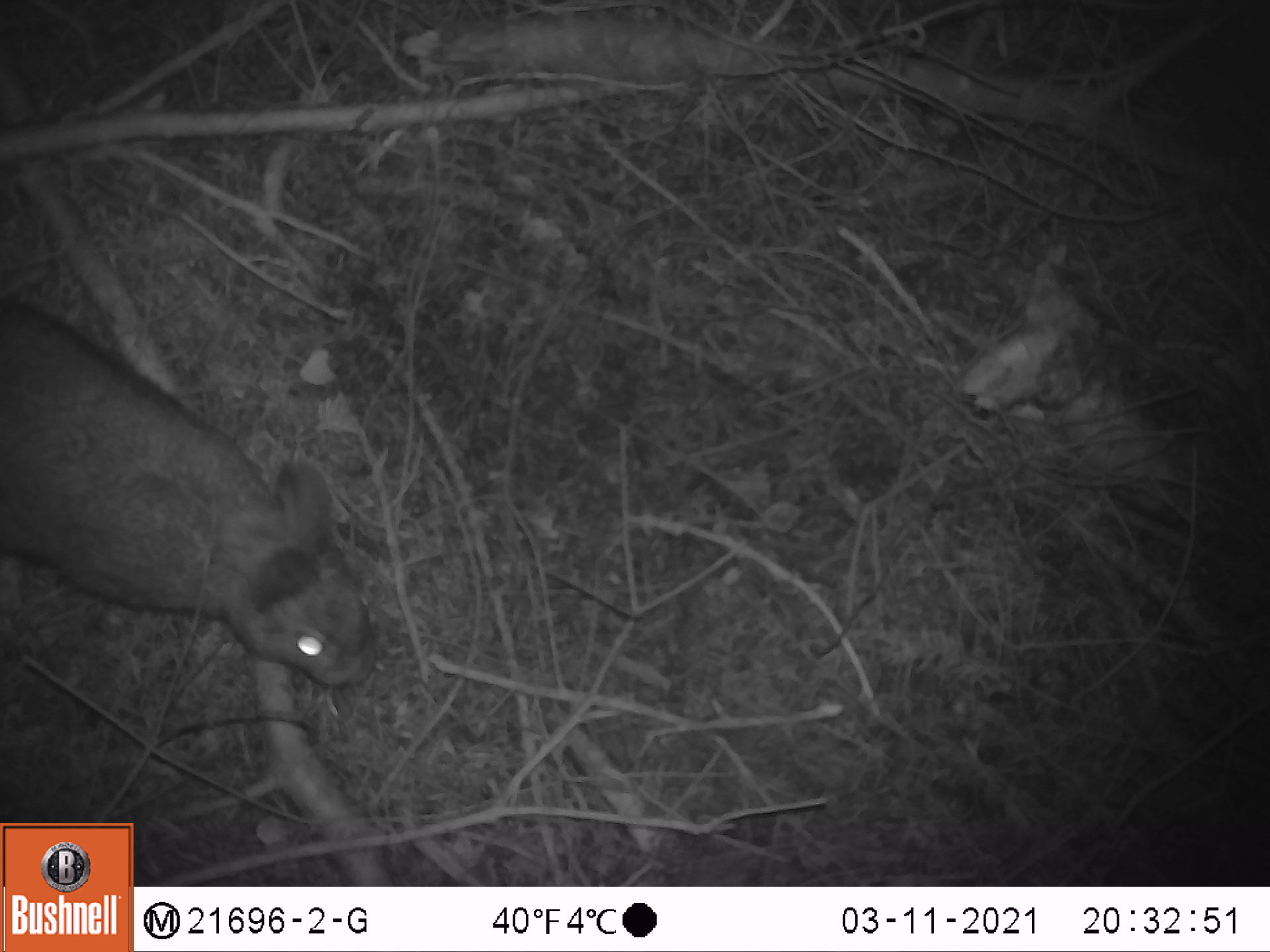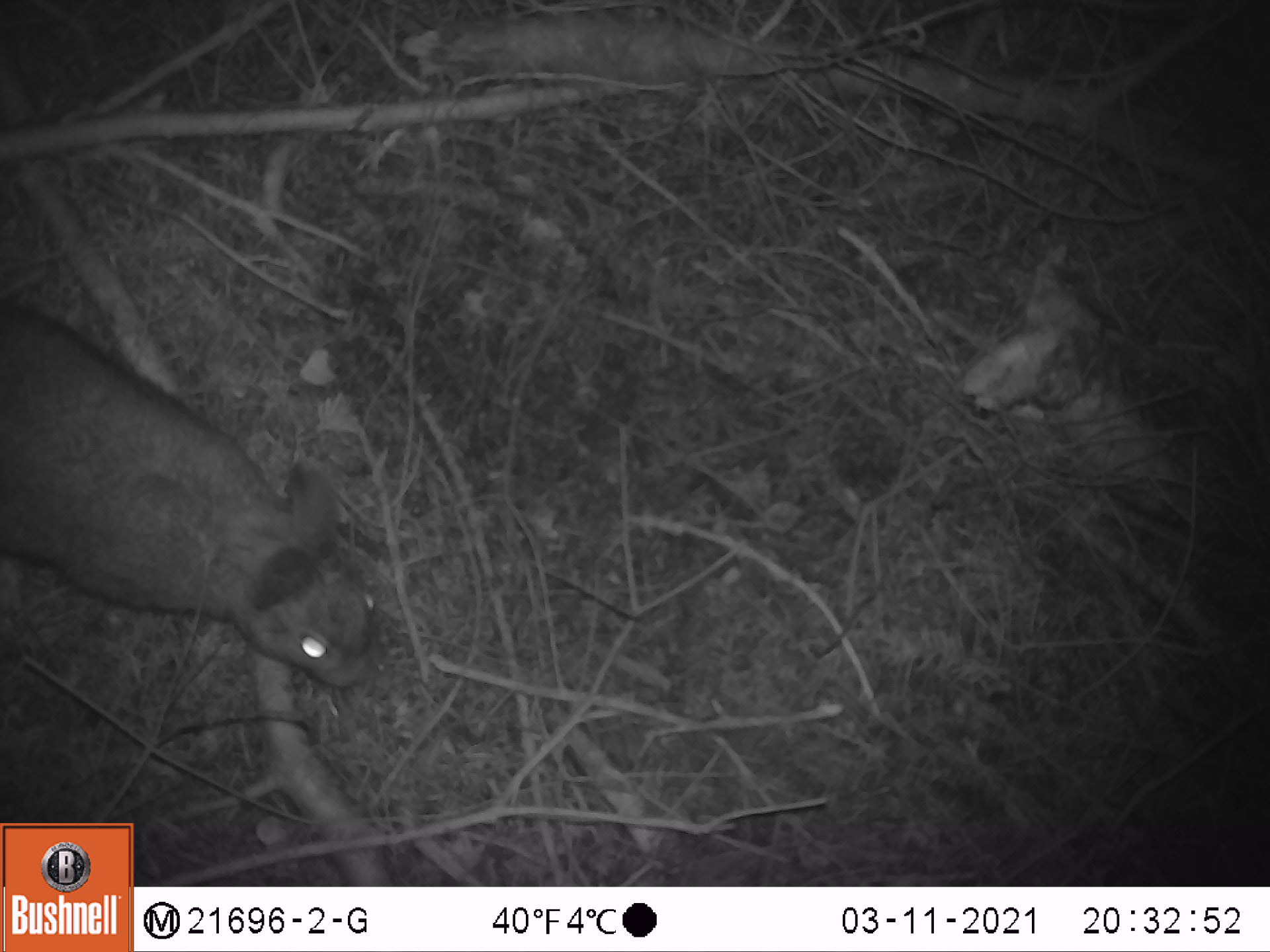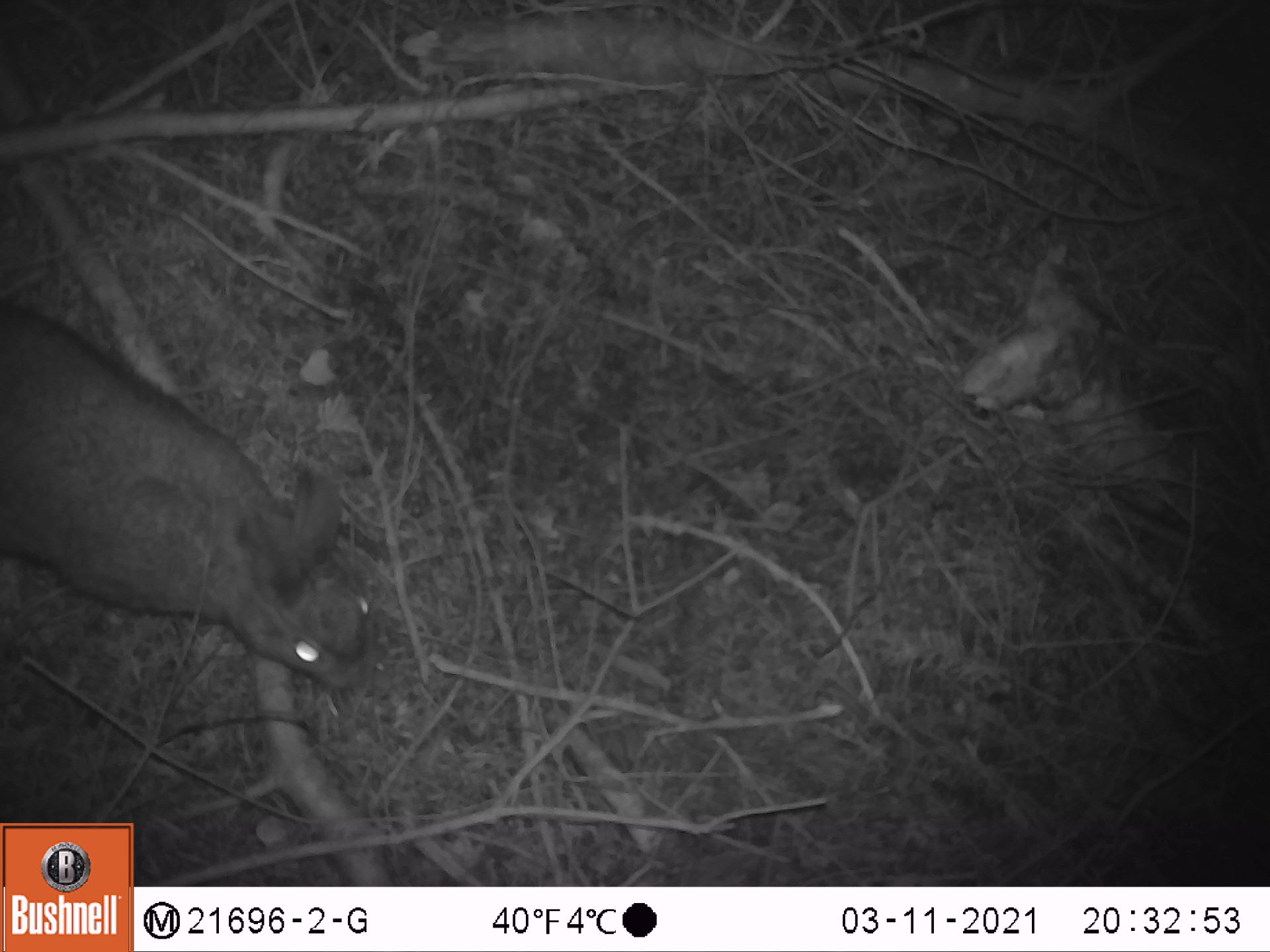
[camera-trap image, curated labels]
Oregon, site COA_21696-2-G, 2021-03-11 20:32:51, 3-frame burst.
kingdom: Animalia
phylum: Chordata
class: Mammalia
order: Lagomorpha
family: Leporidae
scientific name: Leporidae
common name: hares and rabbits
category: leporidae family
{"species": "leporidae family (hares and rabbits) (Leporidae)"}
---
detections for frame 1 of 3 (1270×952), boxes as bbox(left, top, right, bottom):
leporidae family: bbox(0, 265, 401, 716)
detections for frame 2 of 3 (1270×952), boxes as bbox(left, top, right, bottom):
leporidae family: bbox(2, 270, 407, 714)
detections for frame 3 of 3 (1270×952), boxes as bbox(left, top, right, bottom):
leporidae family: bbox(0, 264, 416, 721)